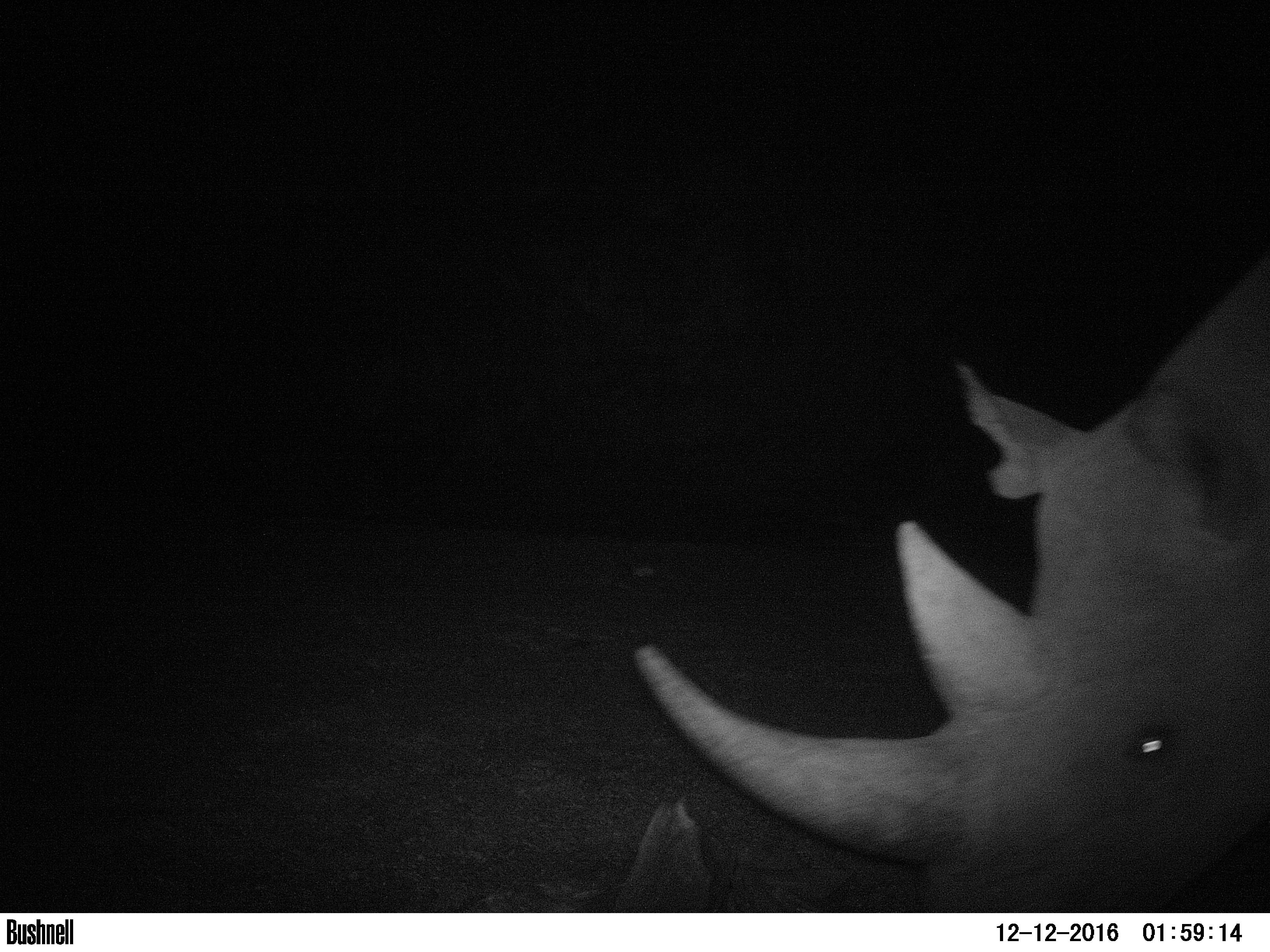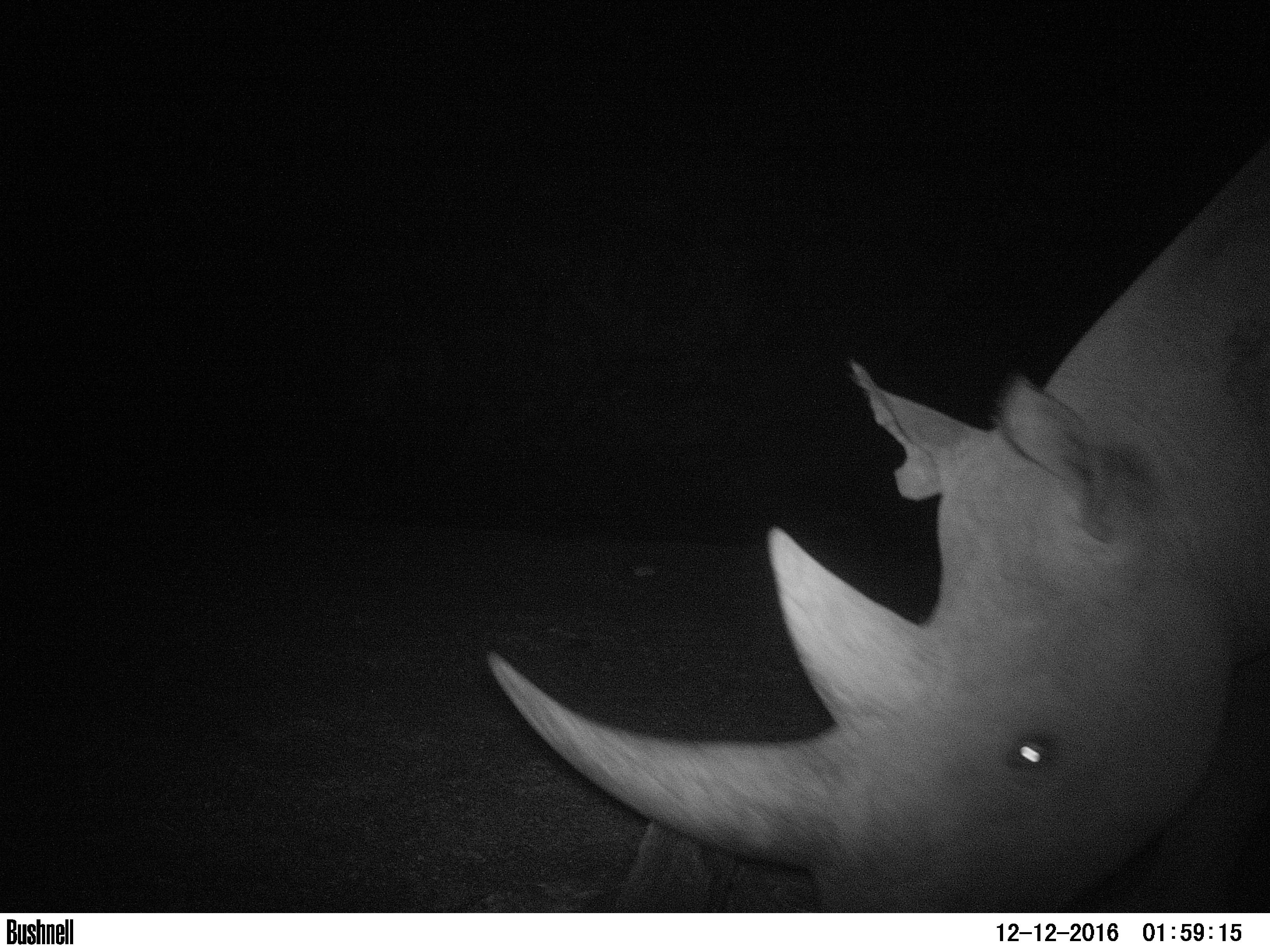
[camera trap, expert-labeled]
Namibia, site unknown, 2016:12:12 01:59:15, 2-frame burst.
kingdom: Animalia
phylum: Chordata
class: Mammalia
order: Perissodactyla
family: Rhinocerotidae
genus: Diceros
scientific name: Diceros bicornis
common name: black rhinoceros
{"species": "Diceros bicornis (black rhinoceros)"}